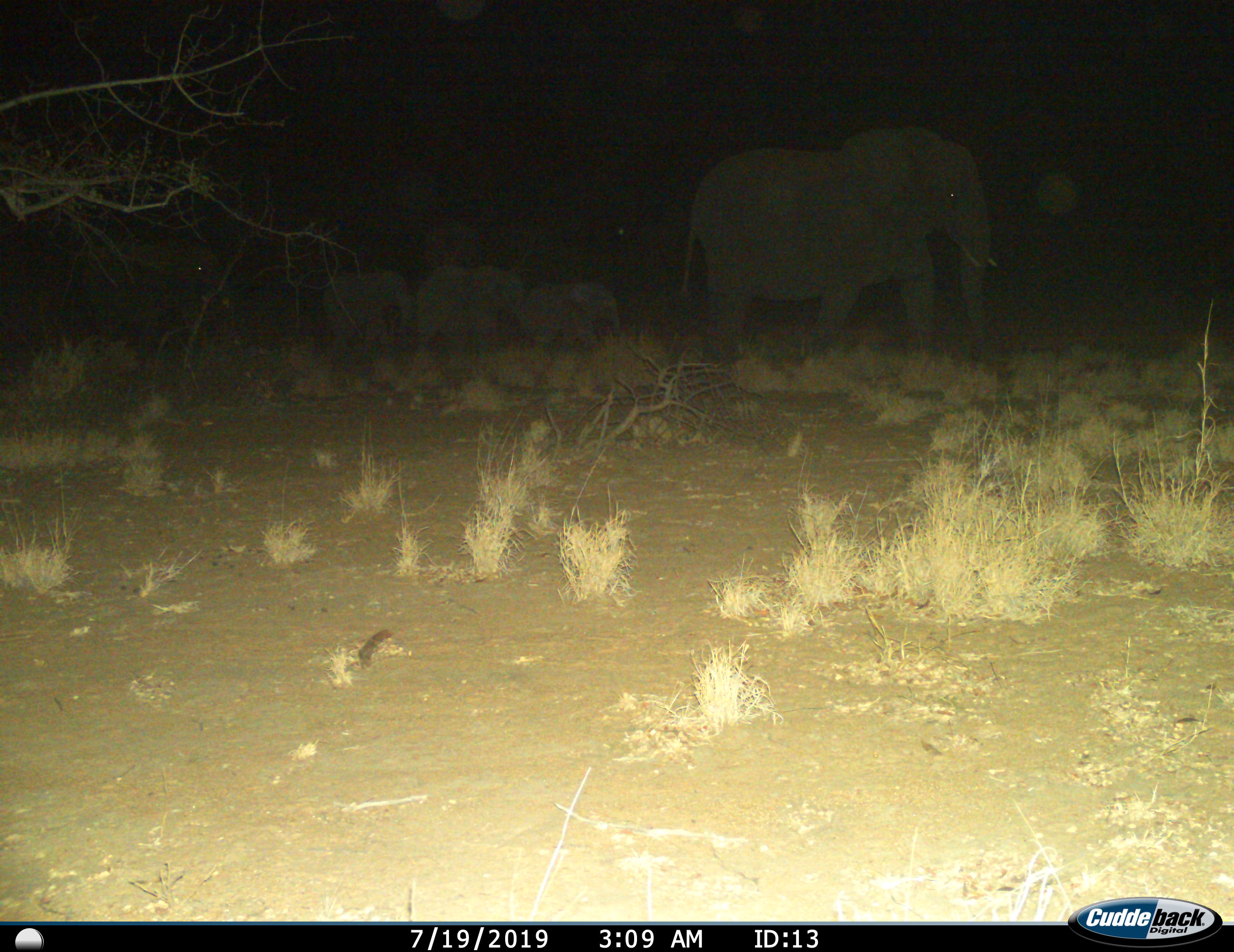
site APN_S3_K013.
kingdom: Animalia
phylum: Chordata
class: Mammalia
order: Proboscidea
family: Elephantidae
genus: Loxodonta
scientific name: Loxodonta africana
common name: african bush elephant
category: elephant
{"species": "elephant (african bush elephant) (Loxodonta africana)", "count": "5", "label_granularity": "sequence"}